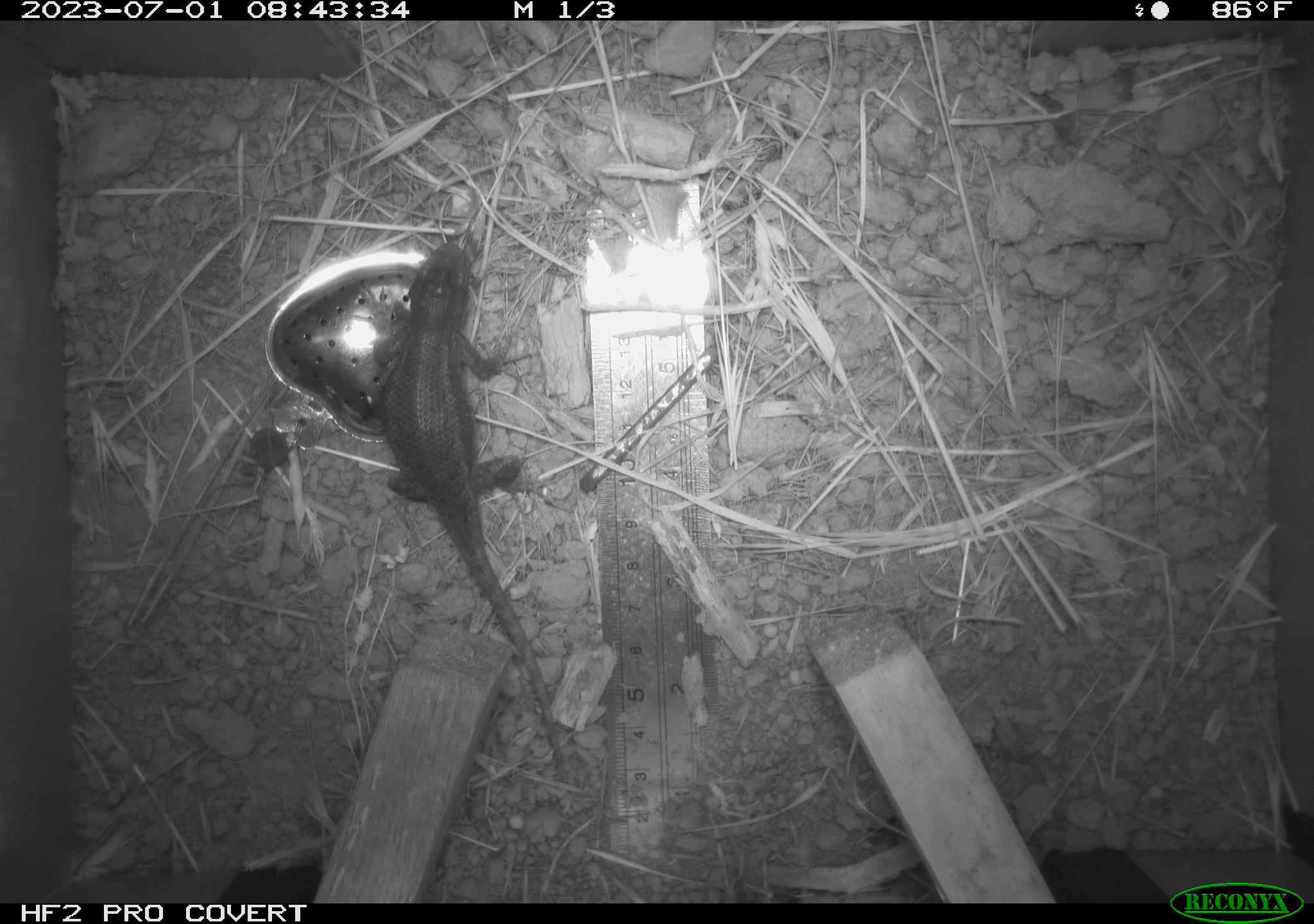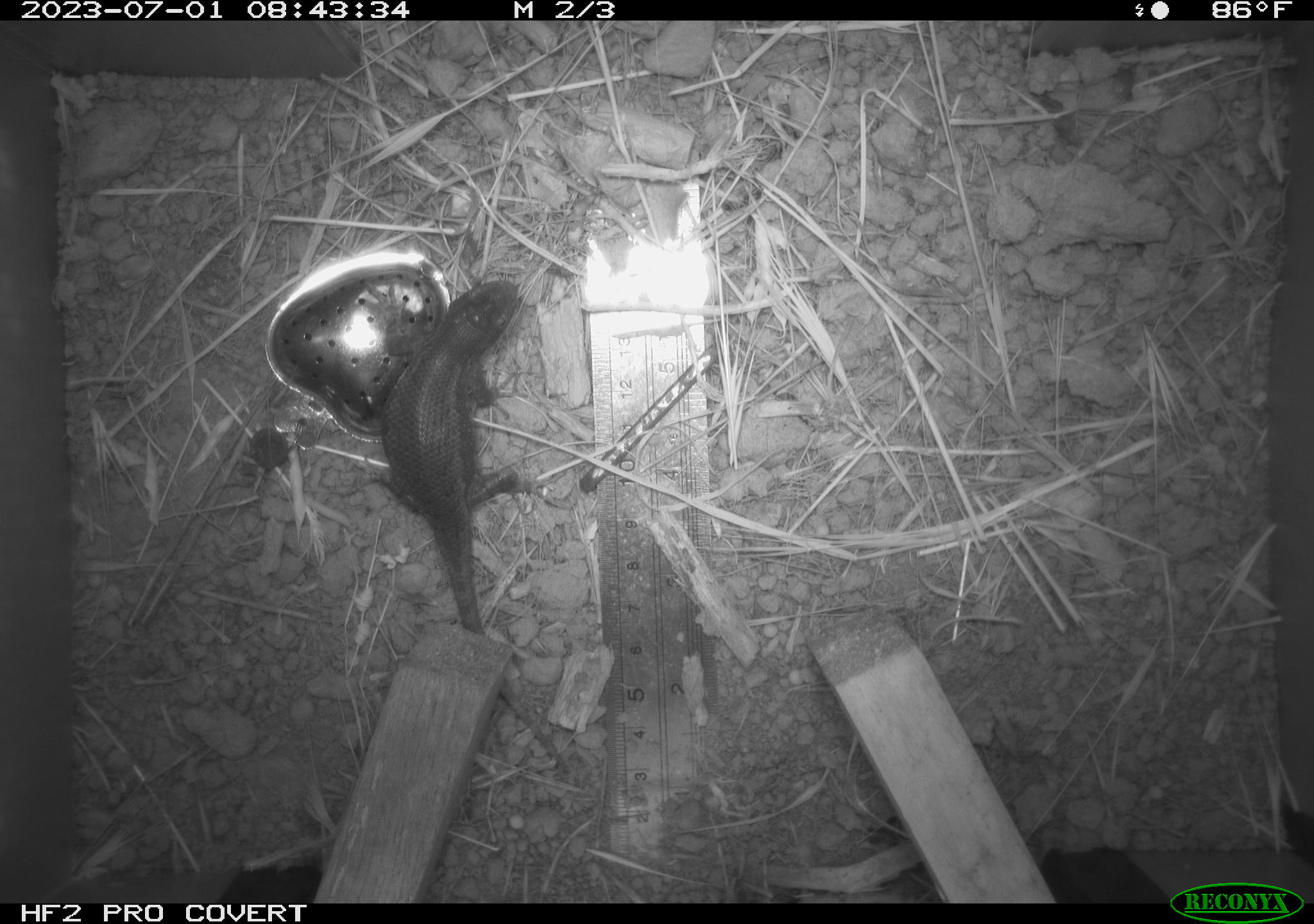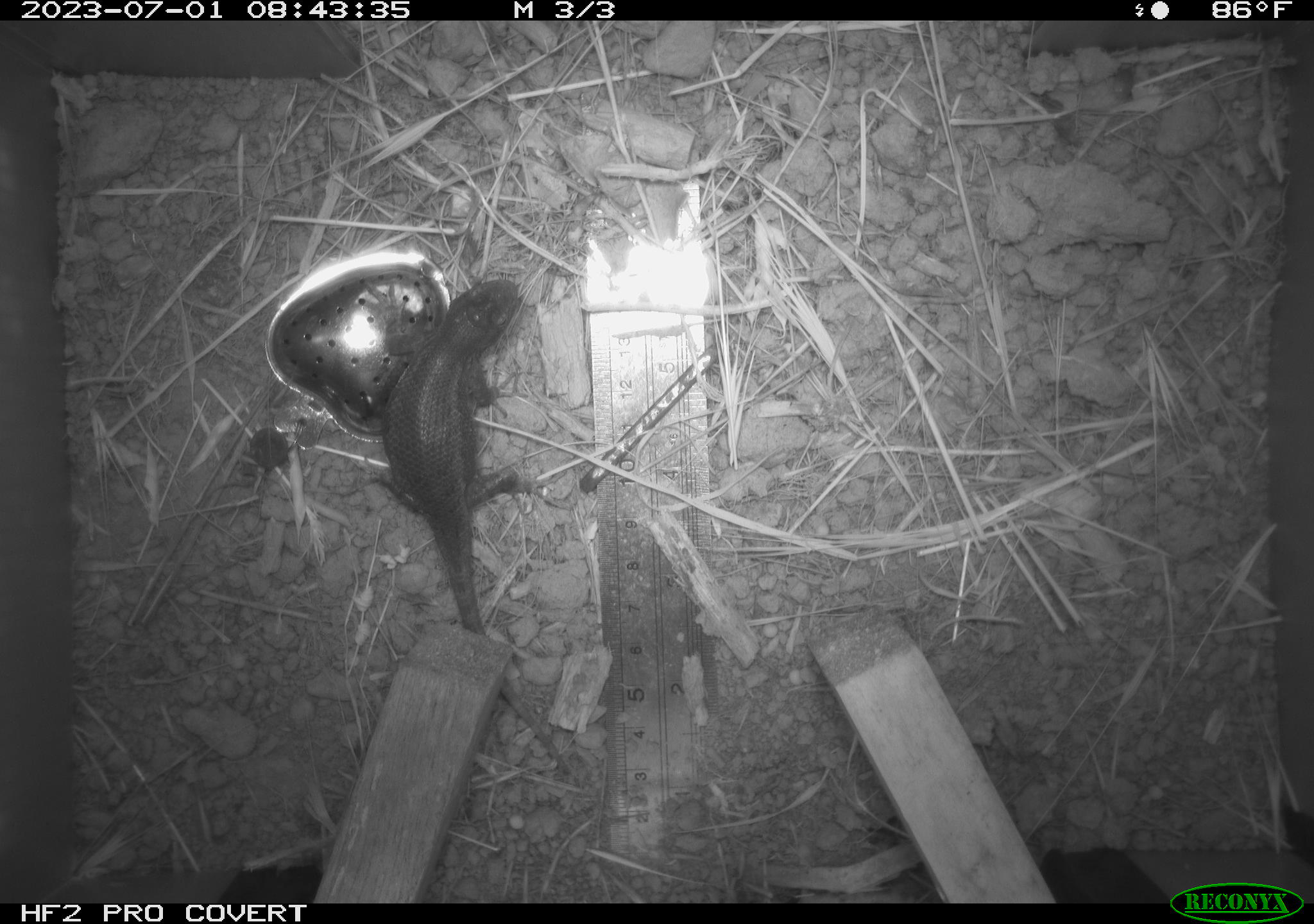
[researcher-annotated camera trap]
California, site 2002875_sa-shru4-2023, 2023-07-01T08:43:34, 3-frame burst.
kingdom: Animalia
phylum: Chordata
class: Reptilia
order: Squamata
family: Phrynosomatidae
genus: Sceloporus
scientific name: Sceloporus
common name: spiny lizards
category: sceloporus species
Sceloporus species (spiny lizards) (Sceloporus).